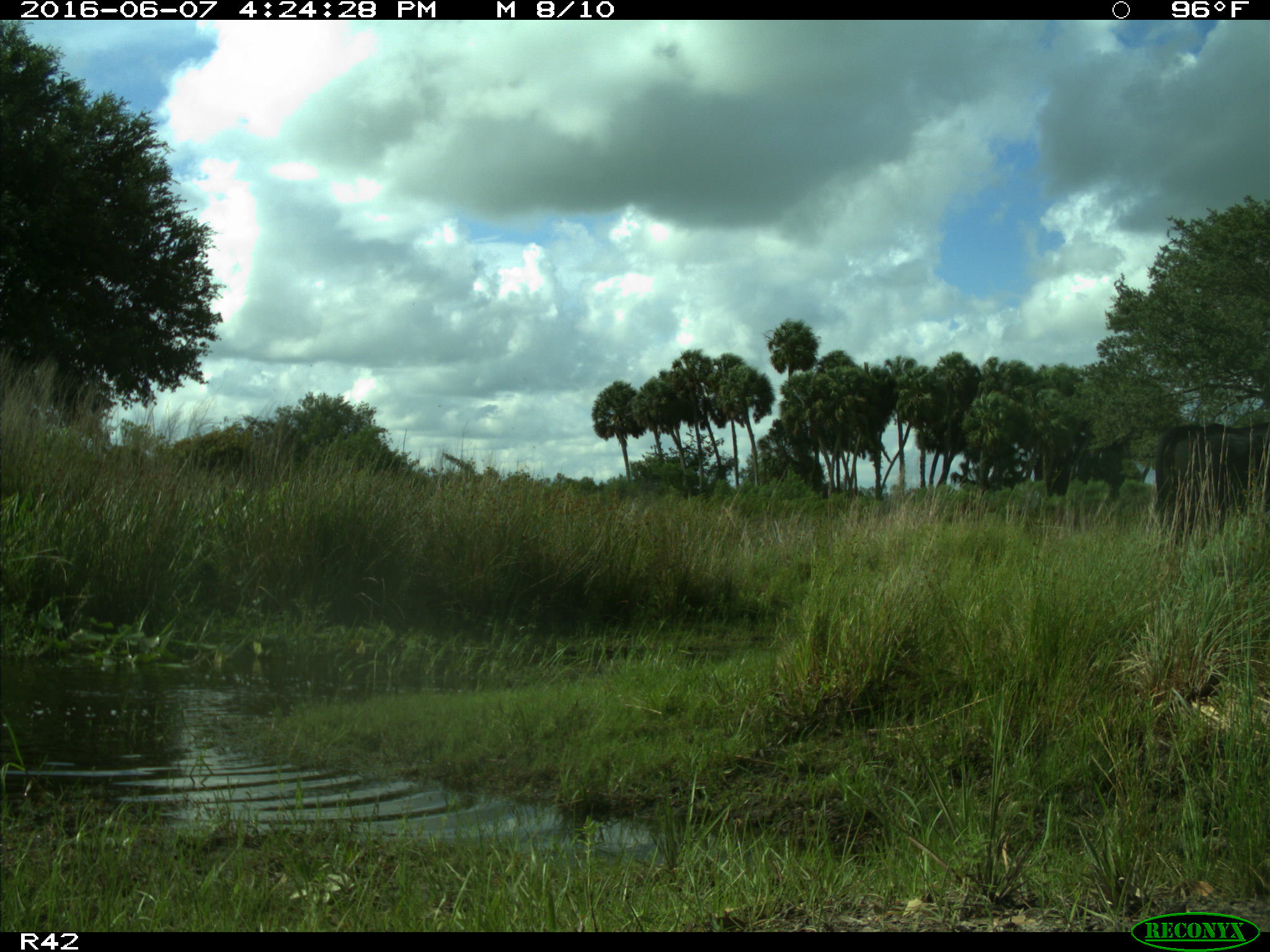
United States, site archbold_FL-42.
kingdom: Animalia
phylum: Chordata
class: Mammalia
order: Artiodactyla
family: Bovidae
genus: Bos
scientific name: Bos taurus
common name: domestic cow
Bos taurus (domestic cow).